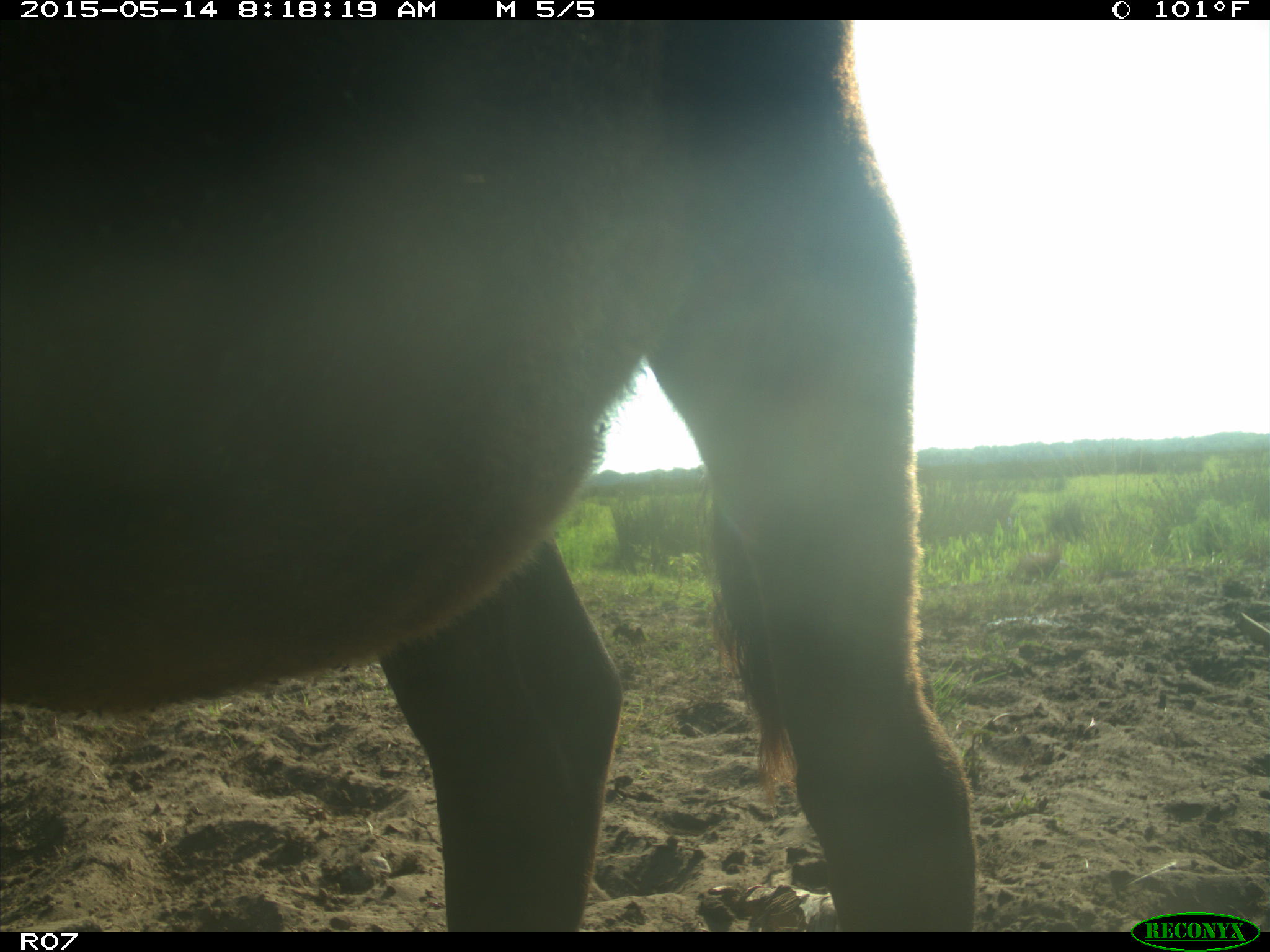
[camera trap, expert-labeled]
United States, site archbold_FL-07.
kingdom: Animalia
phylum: Chordata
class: Mammalia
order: Artiodactyla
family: Bovidae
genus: Bos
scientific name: Bos taurus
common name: domestic cow